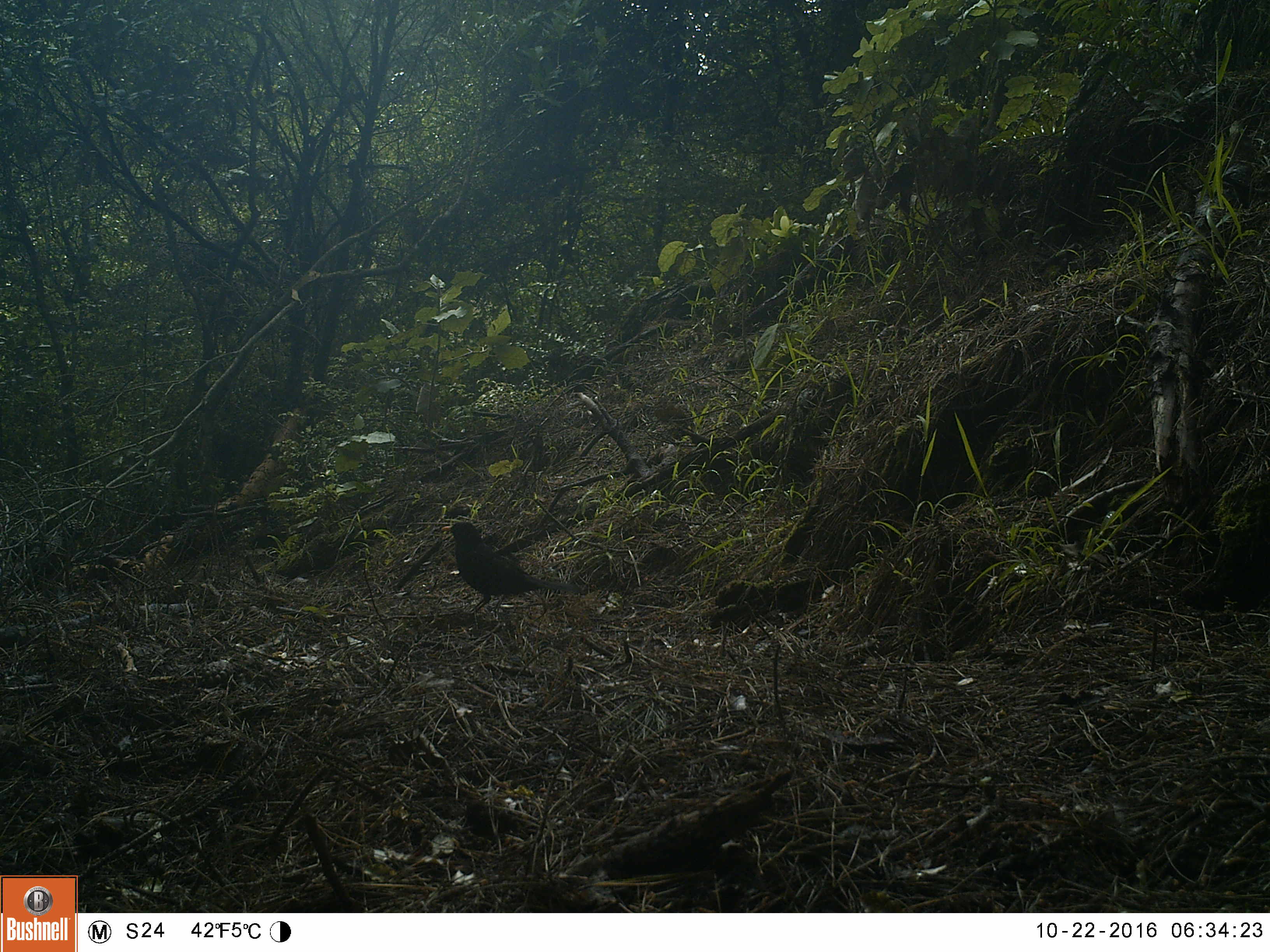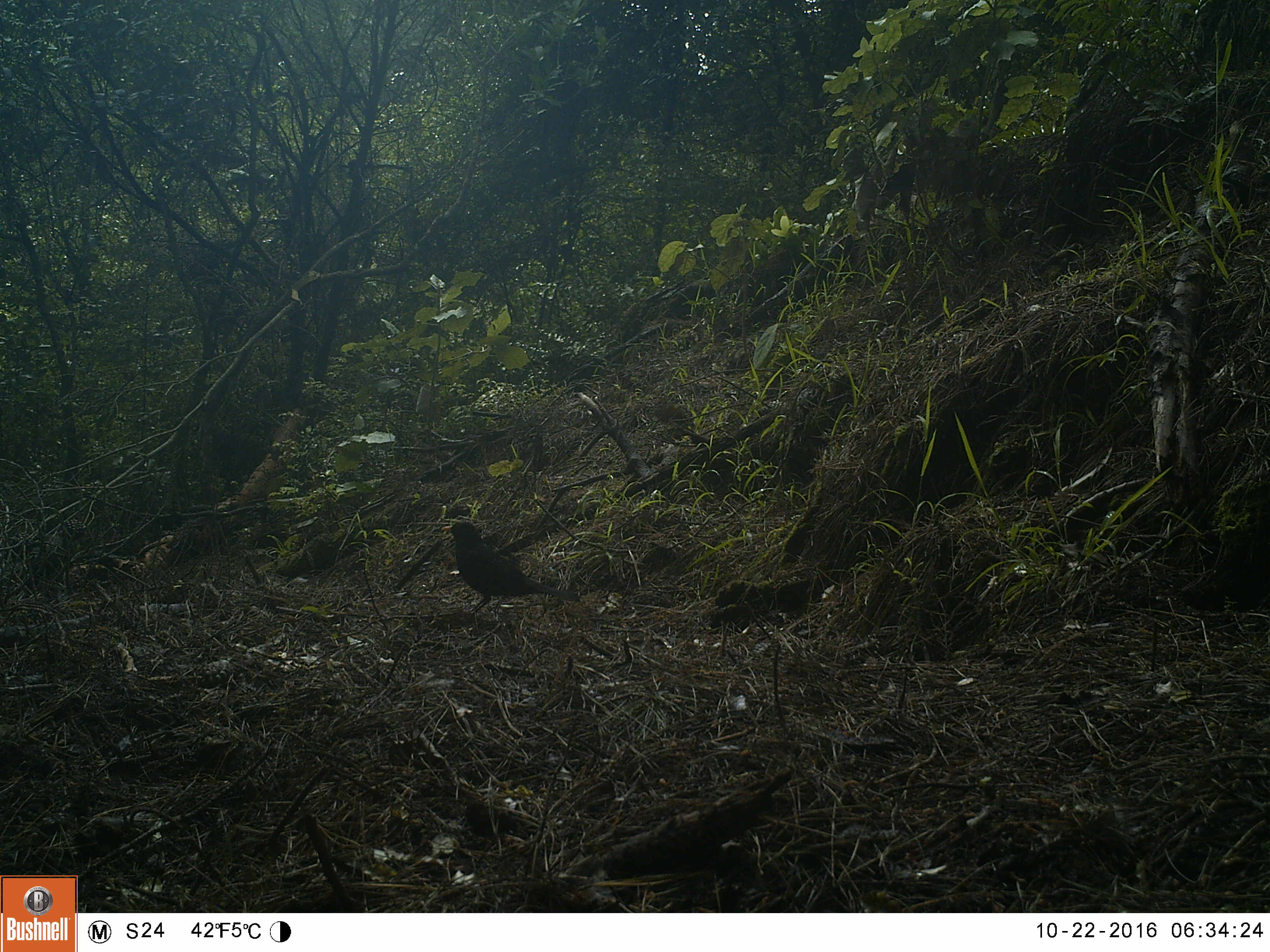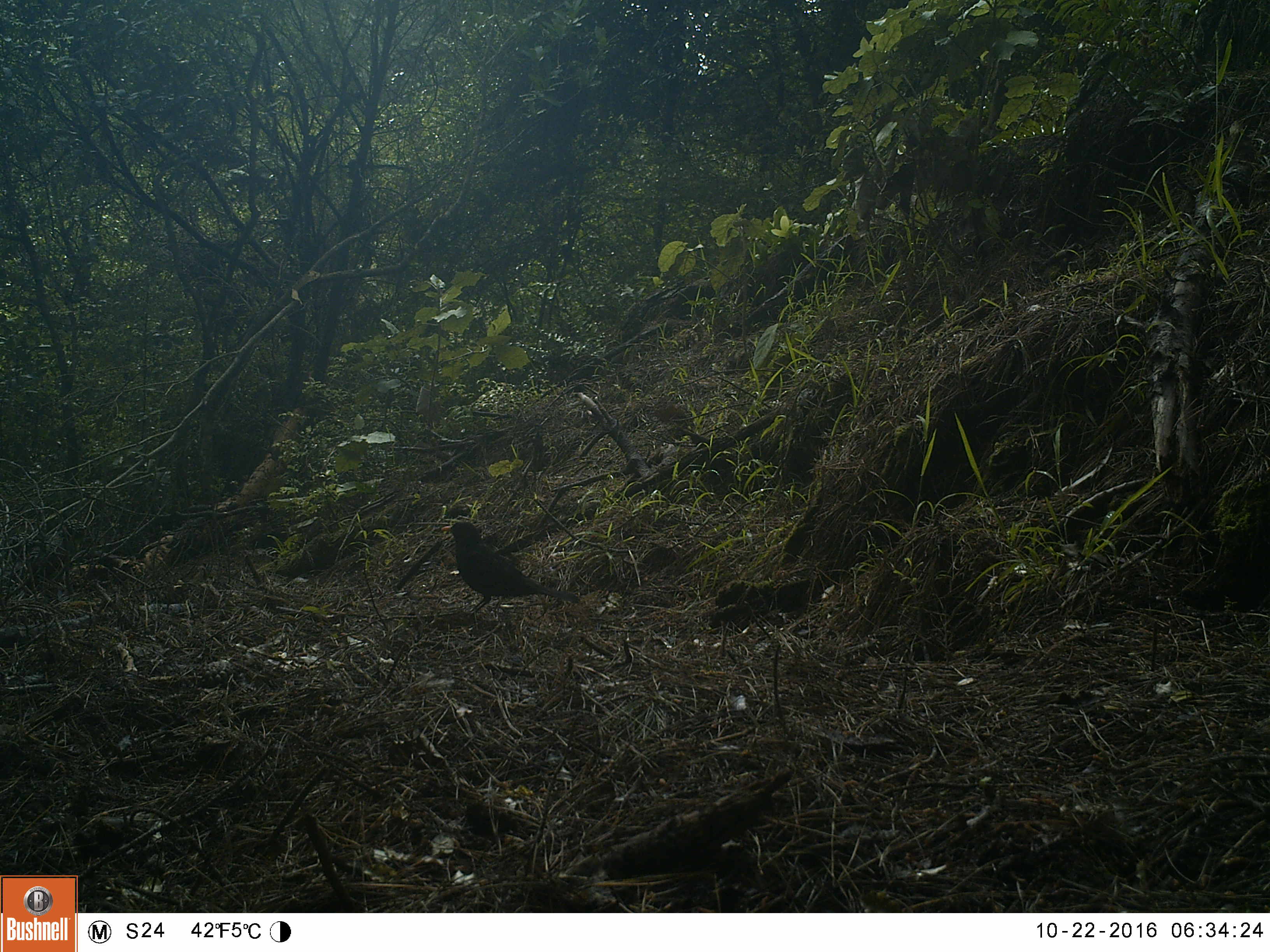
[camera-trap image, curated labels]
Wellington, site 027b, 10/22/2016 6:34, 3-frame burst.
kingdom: Animalia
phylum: Chordata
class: Aves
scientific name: Aves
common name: bird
Bird (Aves).